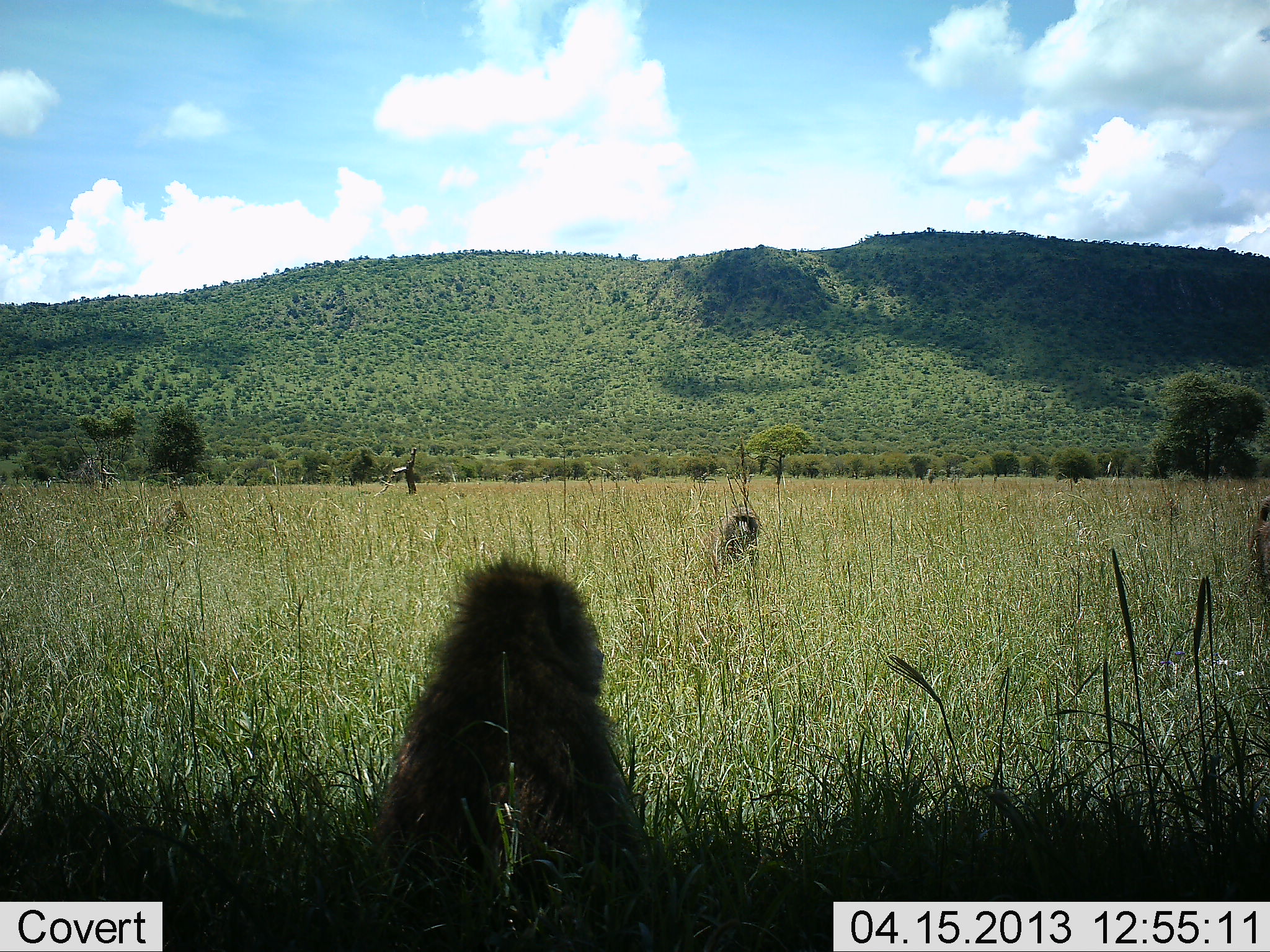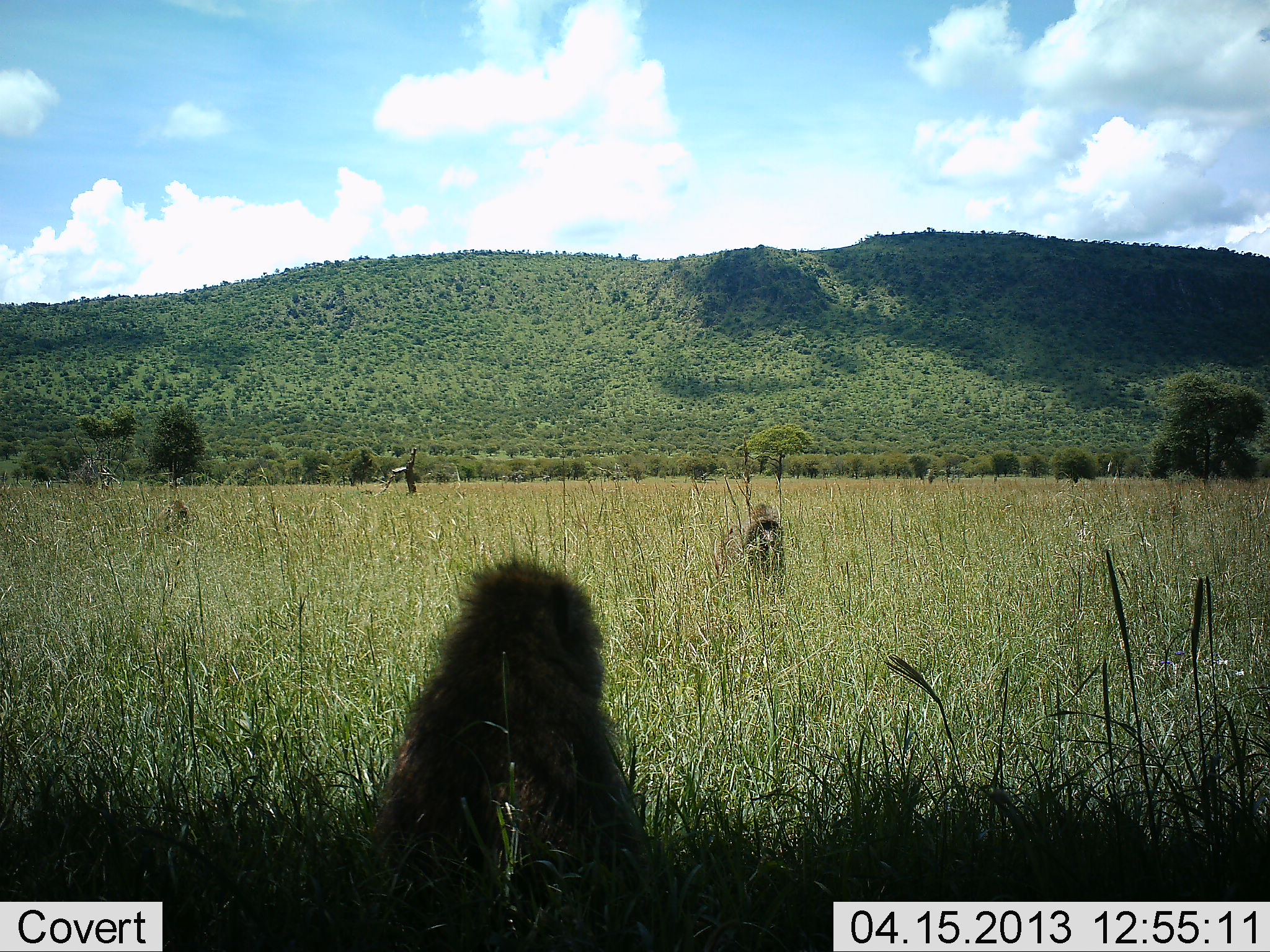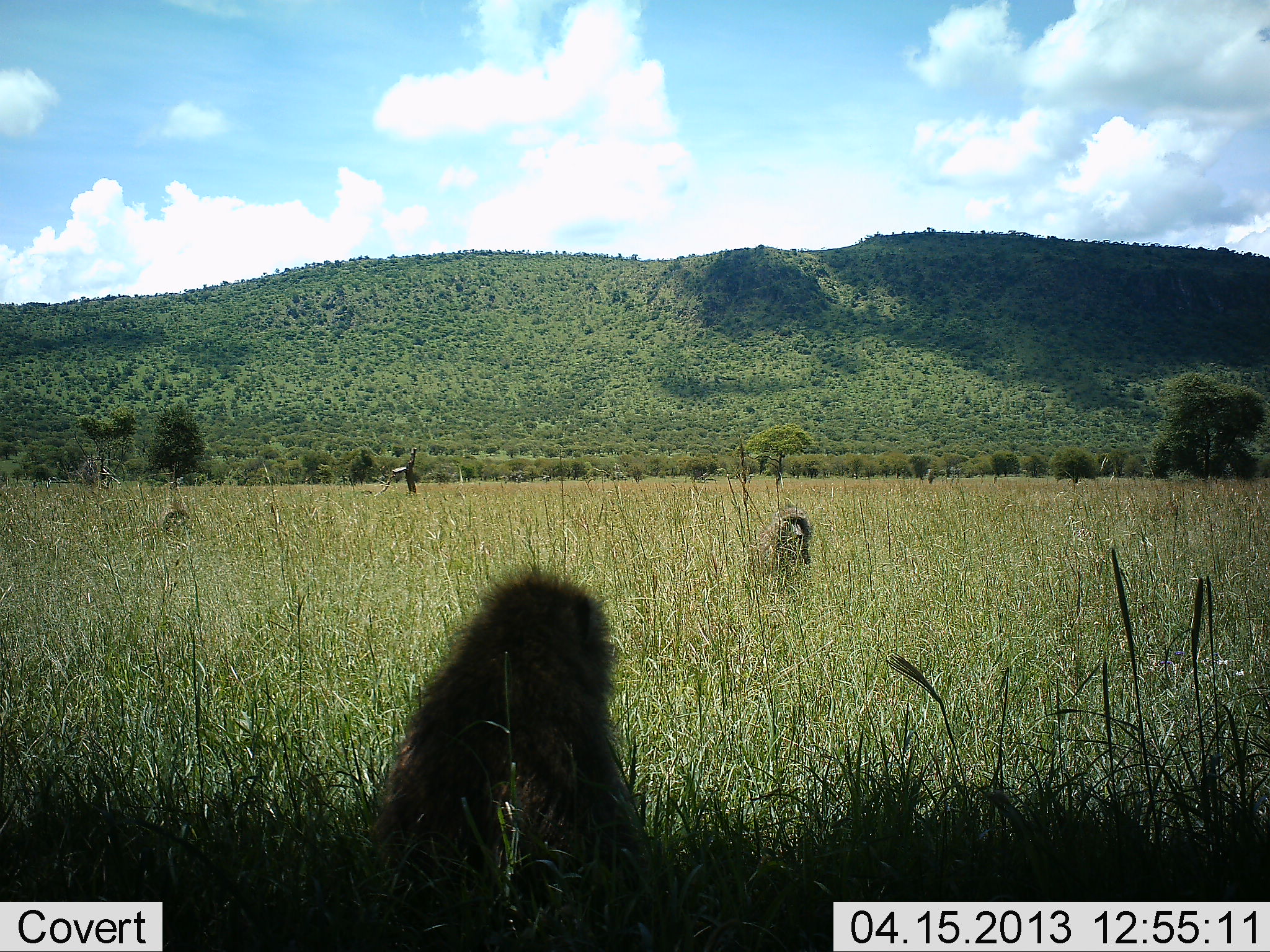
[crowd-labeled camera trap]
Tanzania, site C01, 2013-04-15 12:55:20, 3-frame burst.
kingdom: Animalia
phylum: Chordata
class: Mammalia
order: Primates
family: Cercopithecidae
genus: Papio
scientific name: Papio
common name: baboon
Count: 3.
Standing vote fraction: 10%.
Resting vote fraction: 80%.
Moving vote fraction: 70%.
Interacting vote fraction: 0%.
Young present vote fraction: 0%.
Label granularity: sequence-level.